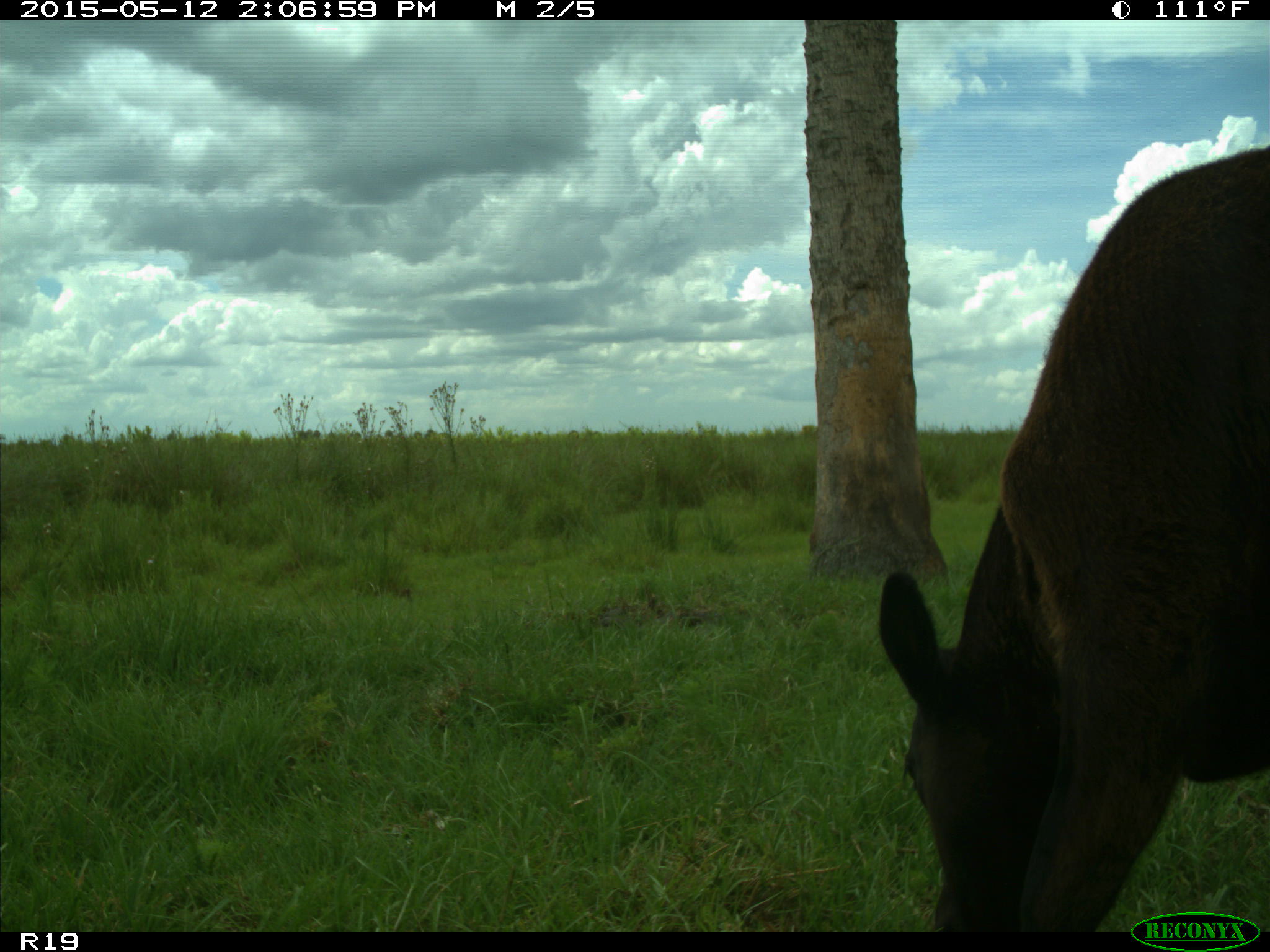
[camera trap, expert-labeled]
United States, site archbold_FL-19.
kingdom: Animalia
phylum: Chordata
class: Mammalia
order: Artiodactyla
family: Bovidae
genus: Bos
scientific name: Bos taurus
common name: domestic cow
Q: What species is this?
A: Bos taurus (domestic cow).